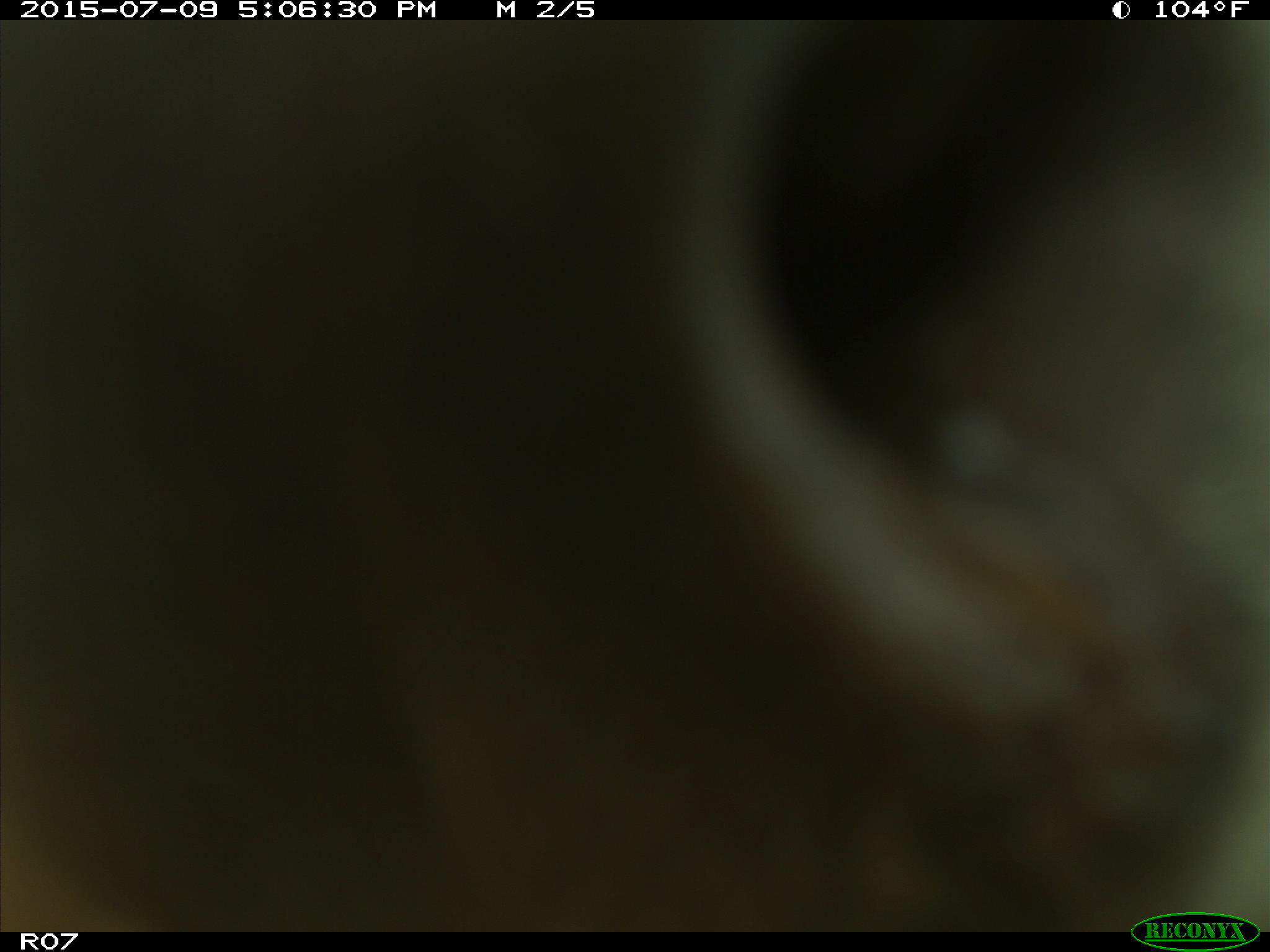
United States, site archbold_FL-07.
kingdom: Animalia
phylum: Chordata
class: Mammalia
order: Artiodactyla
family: Bovidae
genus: Bos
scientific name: Bos taurus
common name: domestic cow